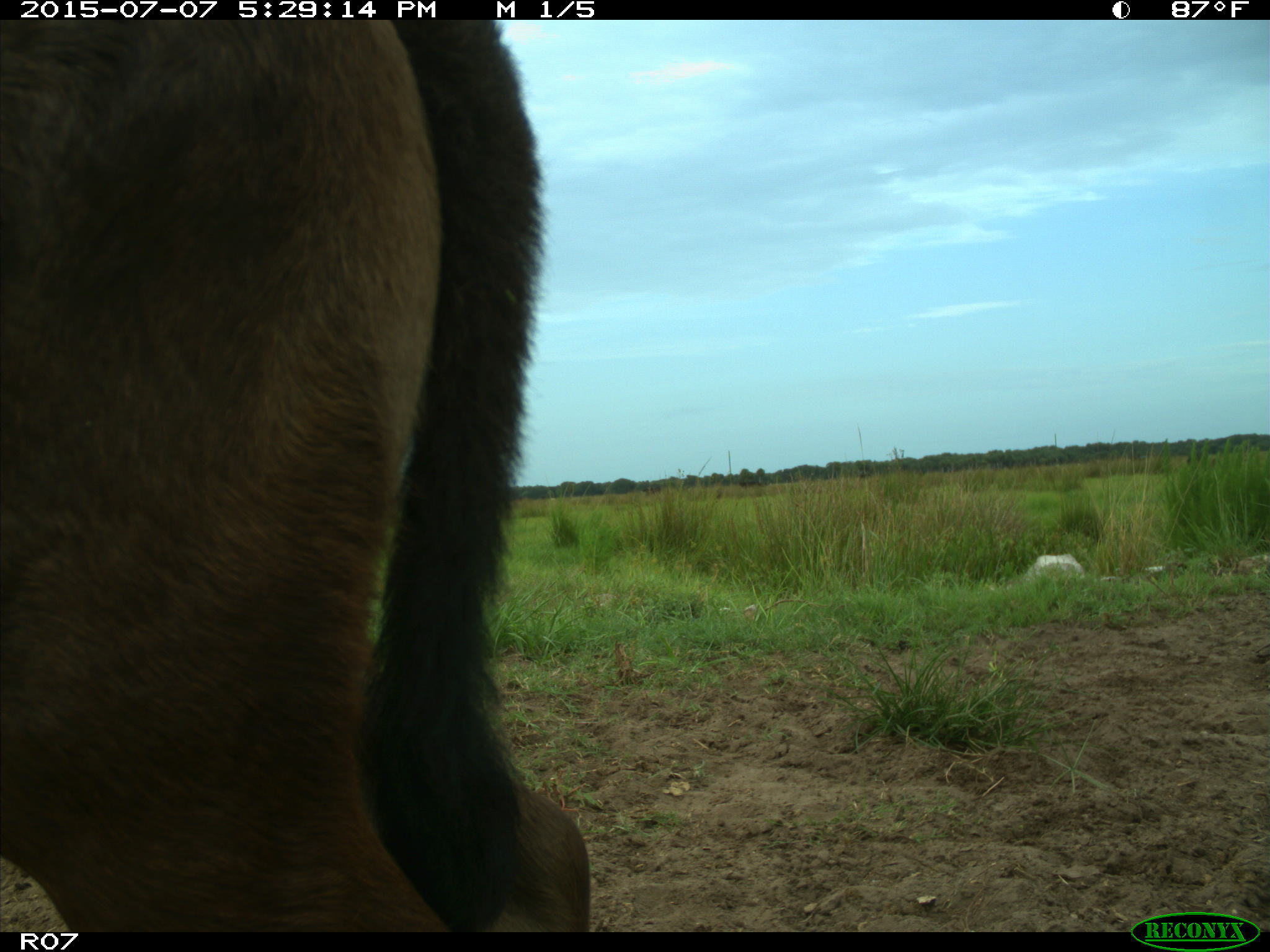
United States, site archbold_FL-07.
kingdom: Animalia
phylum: Chordata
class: Mammalia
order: Artiodactyla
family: Bovidae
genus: Bos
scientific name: Bos taurus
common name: domestic cow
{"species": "Bos taurus (domestic cow)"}